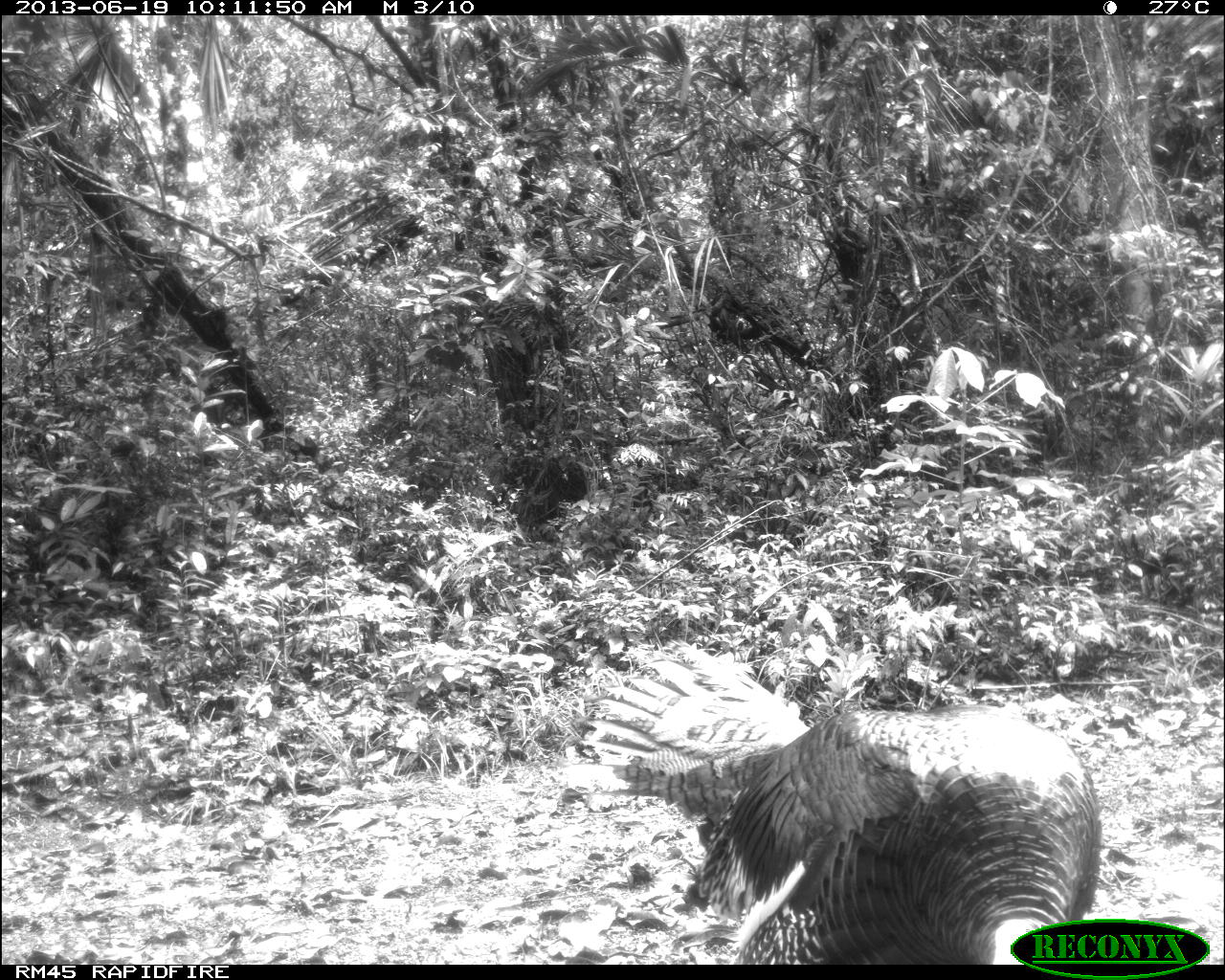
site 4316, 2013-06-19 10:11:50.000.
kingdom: Animalia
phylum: Chordata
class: Aves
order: Galliformes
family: Phasianidae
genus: Meleagris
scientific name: Meleagris ocellata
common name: ocellated turkey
Meleagris ocellata (ocellated turkey), count 1, sex male.